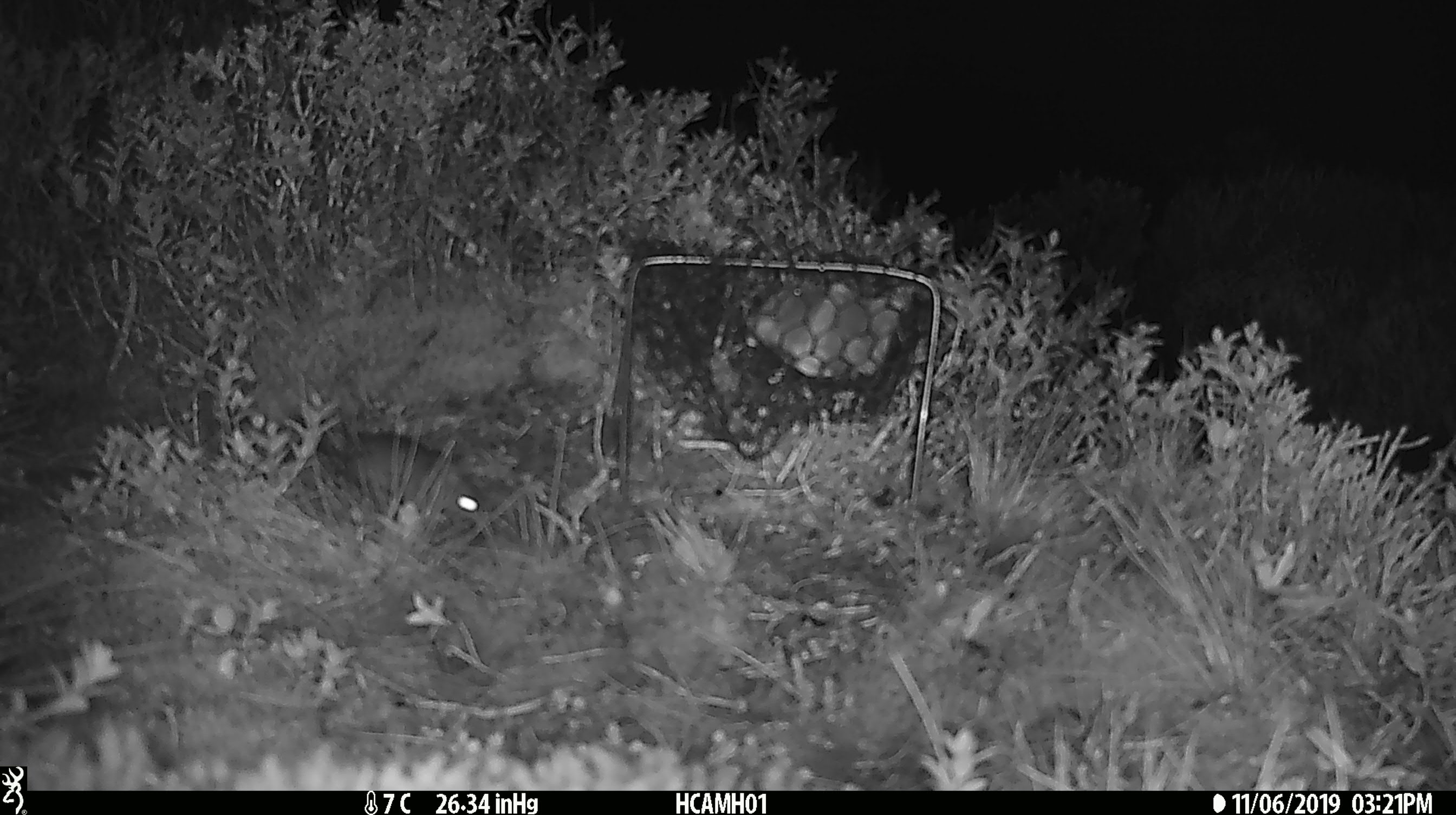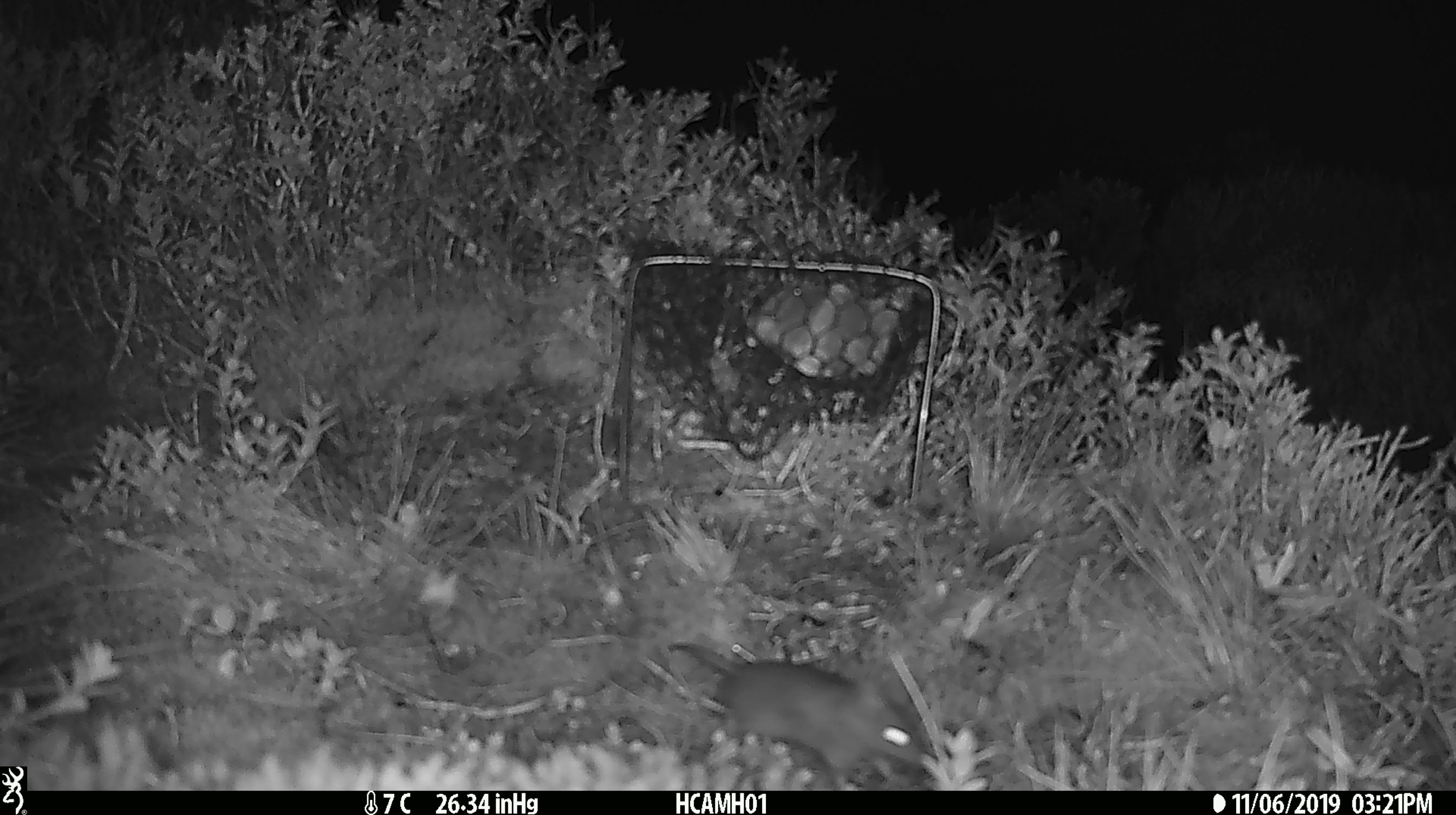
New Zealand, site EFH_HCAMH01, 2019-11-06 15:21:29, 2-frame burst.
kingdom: Animalia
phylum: Chordata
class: Mammalia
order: Rodentia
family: Muridae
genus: Mus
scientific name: Mus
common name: mouse